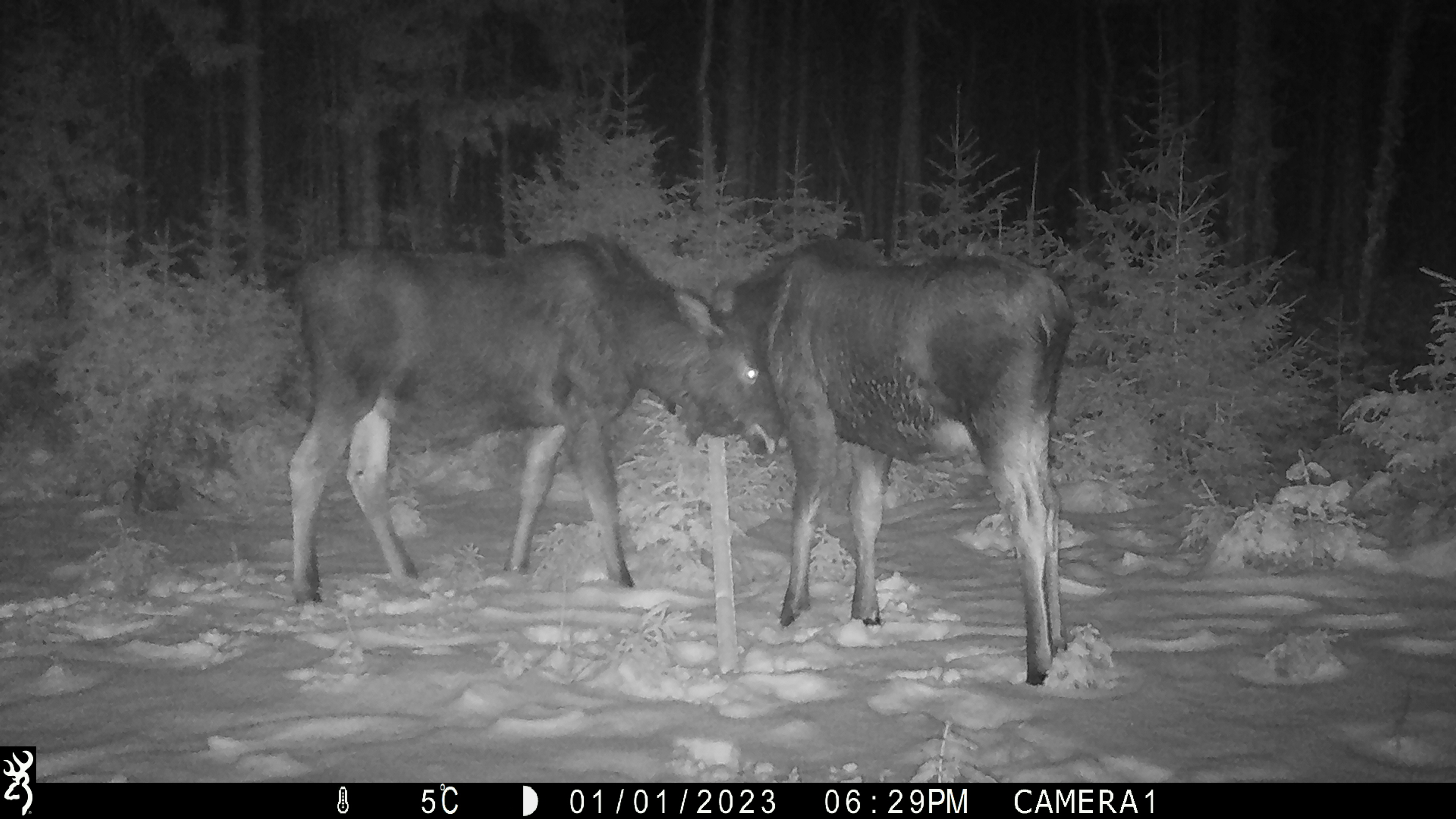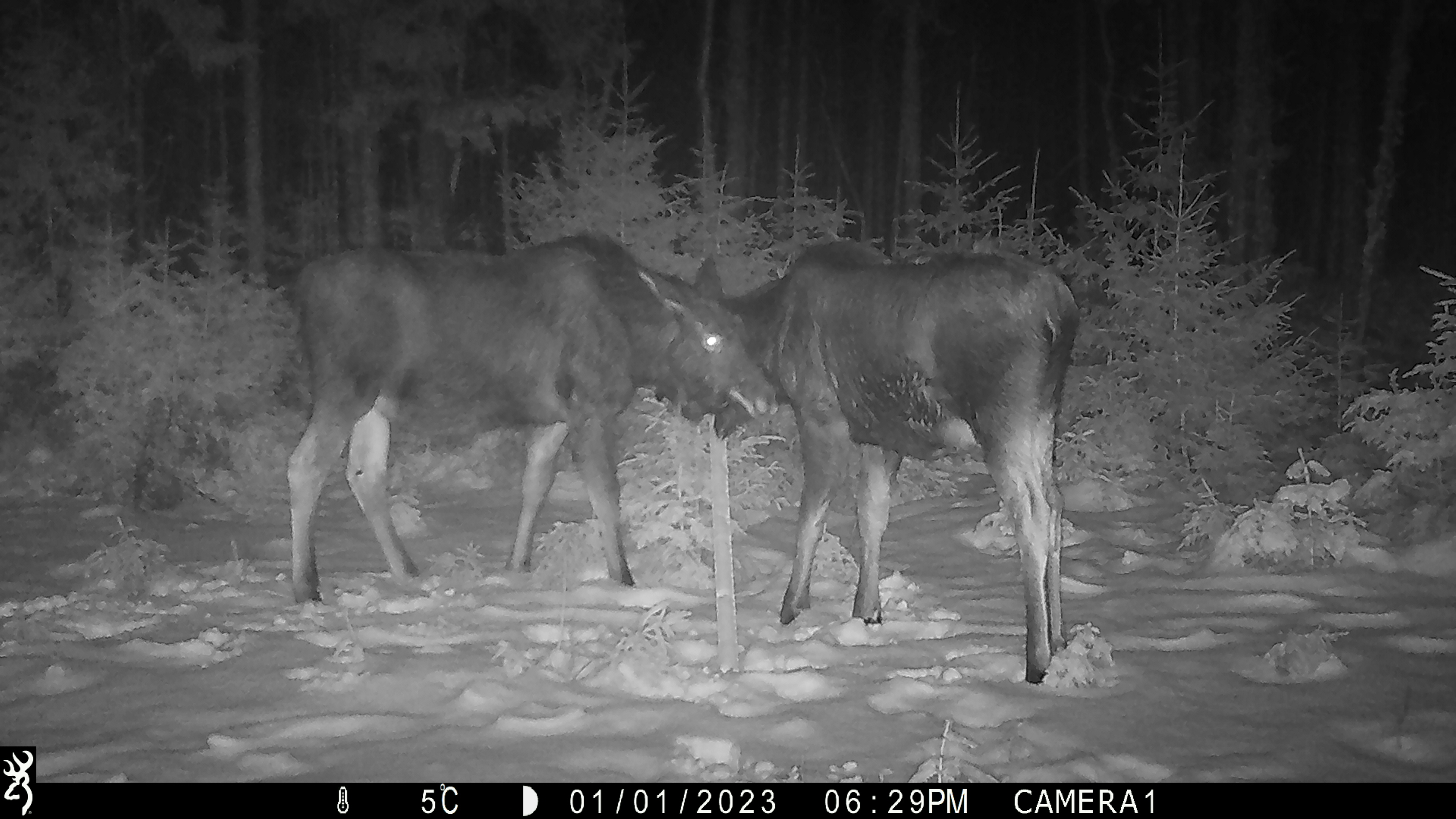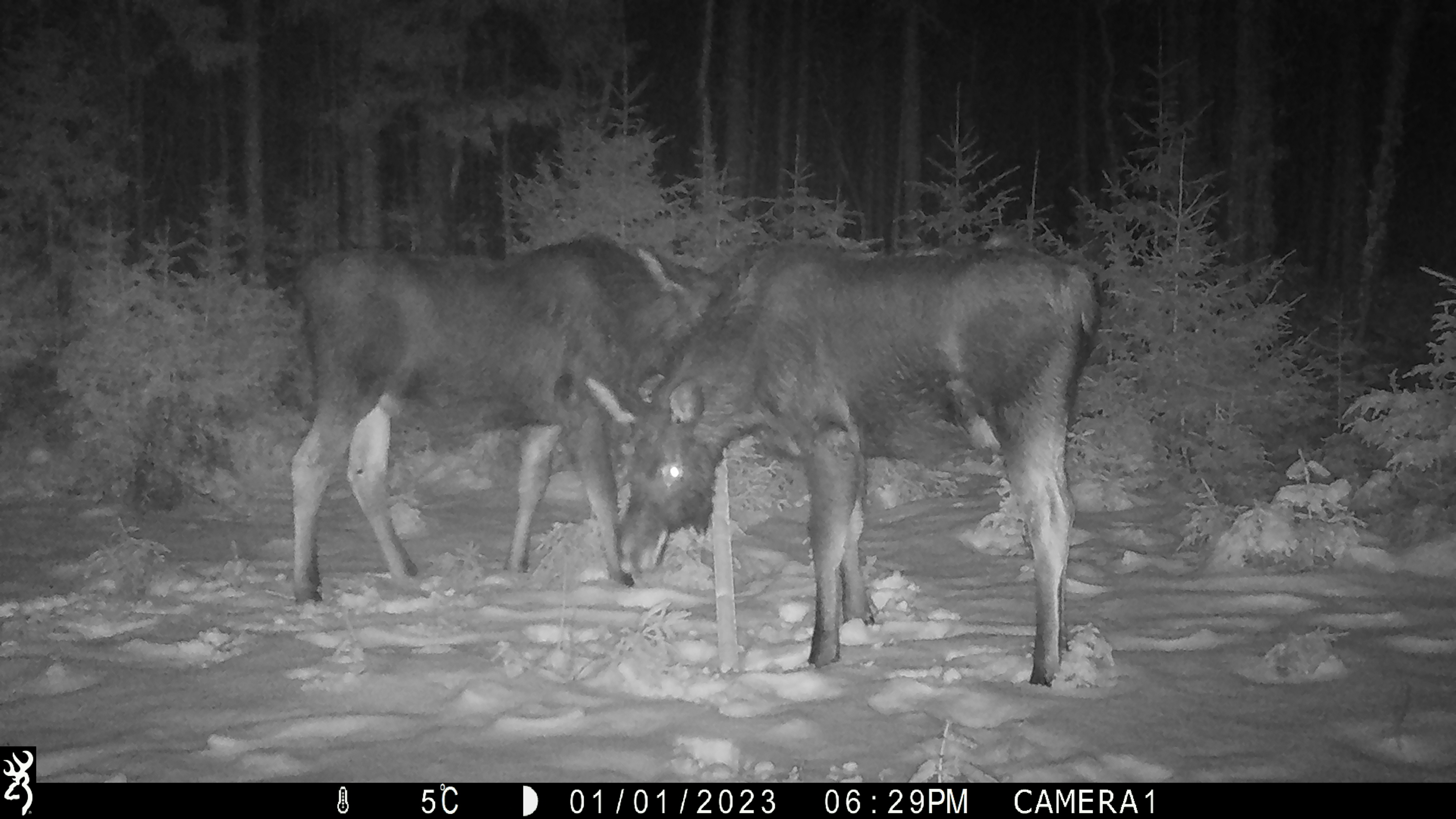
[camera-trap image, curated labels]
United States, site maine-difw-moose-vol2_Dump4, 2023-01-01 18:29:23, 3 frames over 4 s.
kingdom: Animalia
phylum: Chordata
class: Mammalia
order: Artiodactyla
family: Cervidae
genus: Alces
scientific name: Alces alces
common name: moose